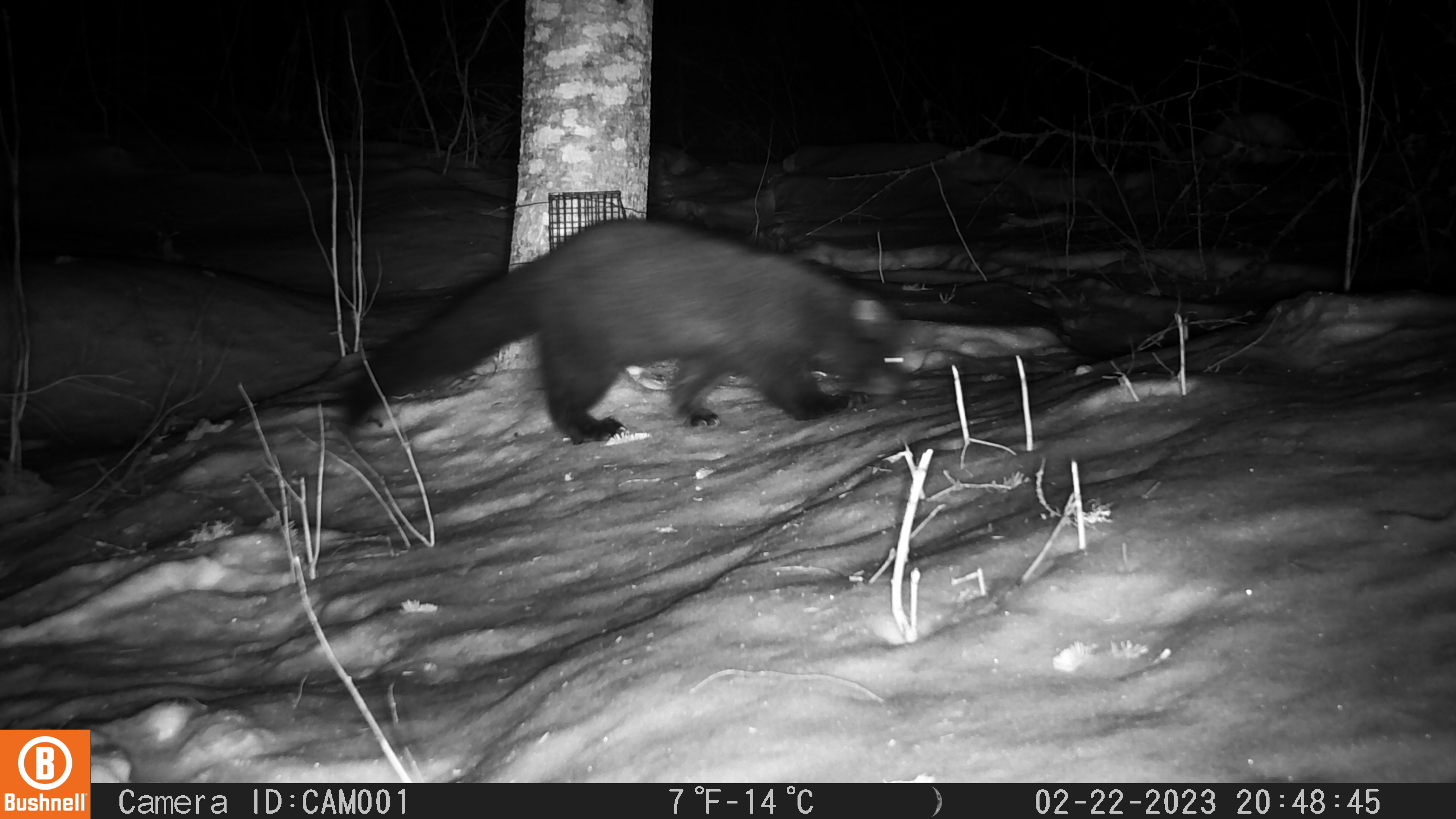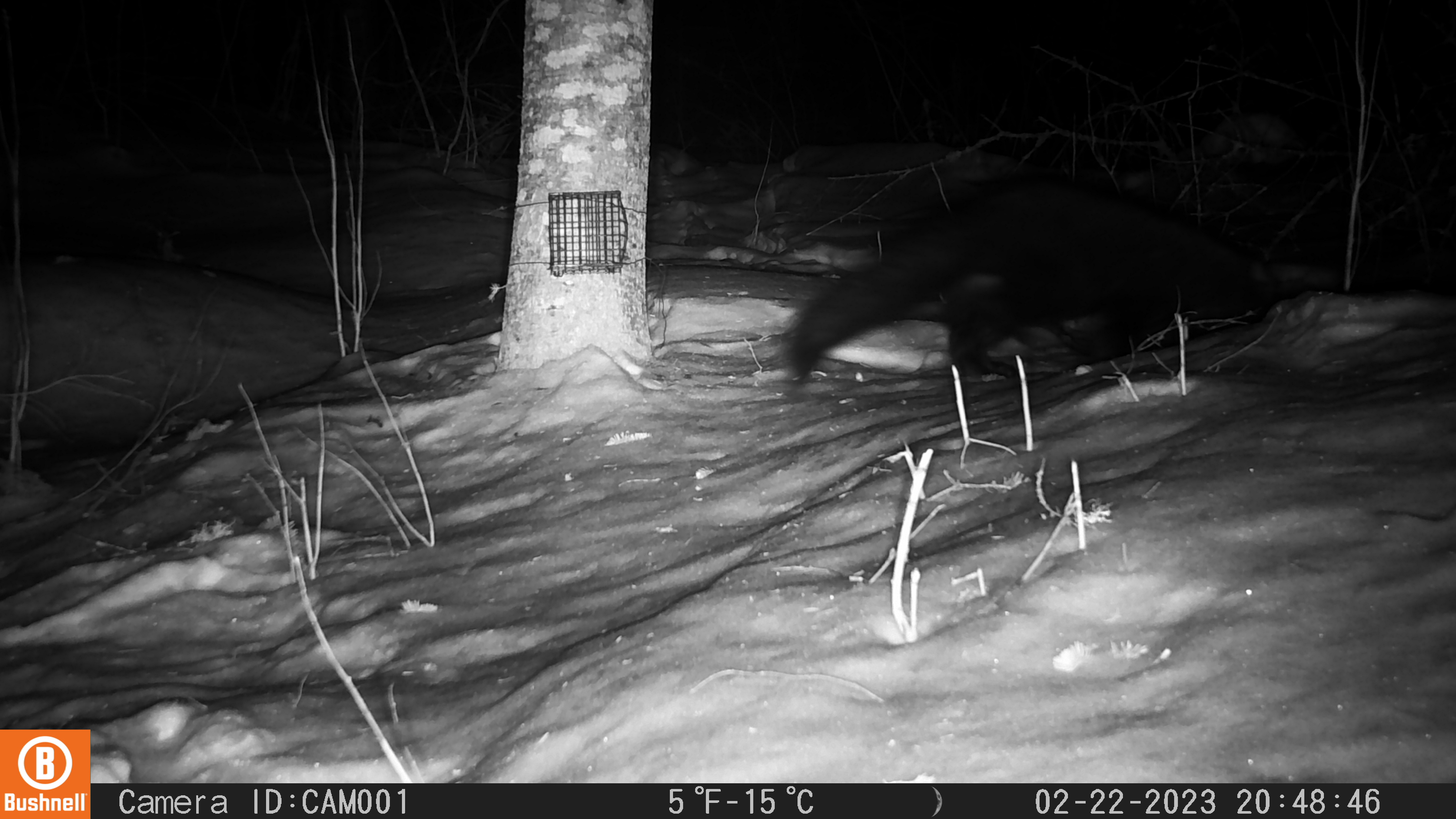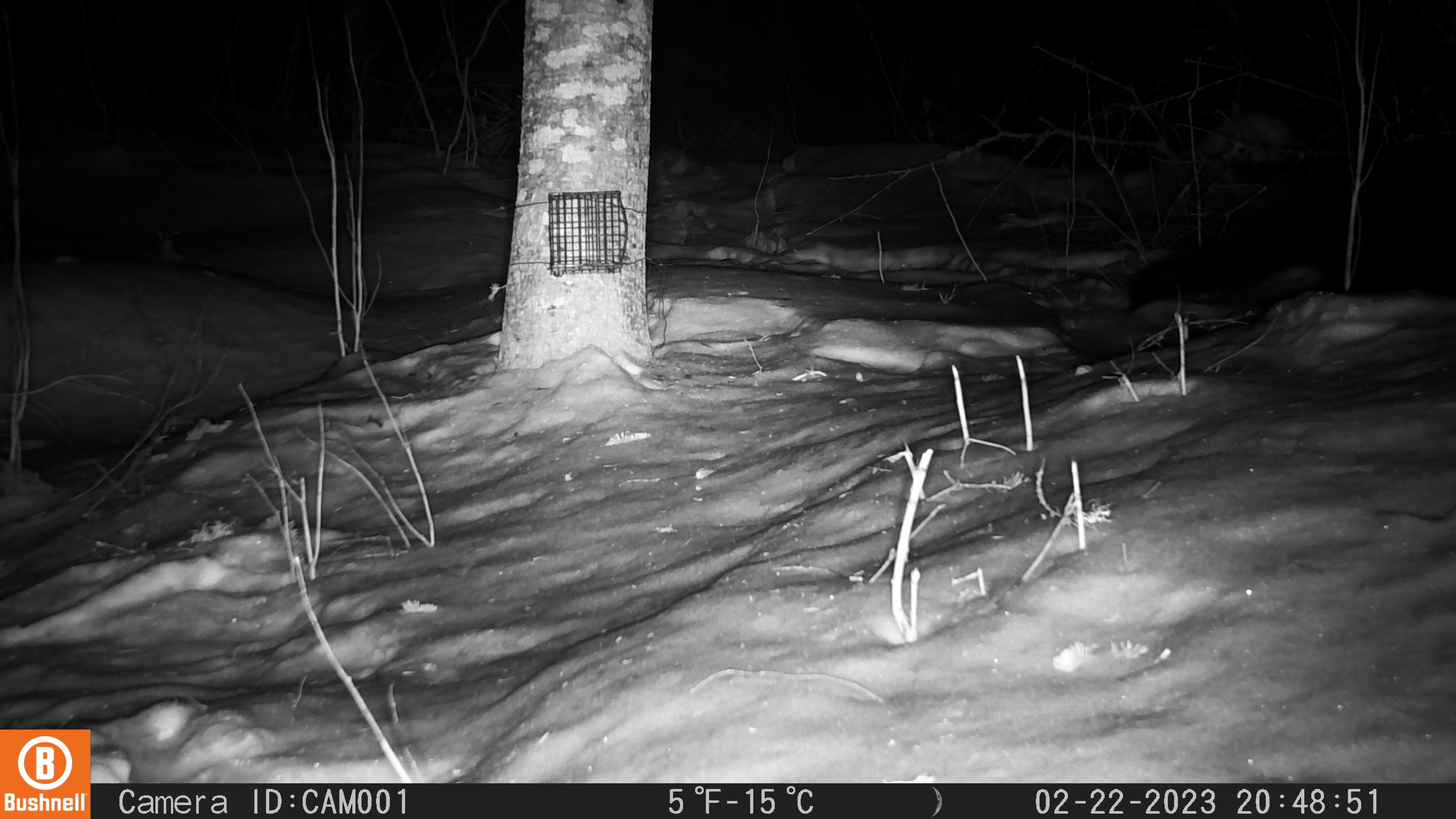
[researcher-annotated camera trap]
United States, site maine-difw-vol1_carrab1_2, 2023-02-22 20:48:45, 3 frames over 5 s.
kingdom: Animalia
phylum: Chordata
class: Mammalia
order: Carnivora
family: Mustelidae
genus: Pekania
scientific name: Pekania pennanti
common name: fisher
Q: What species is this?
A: Fisher (Pekania pennanti).